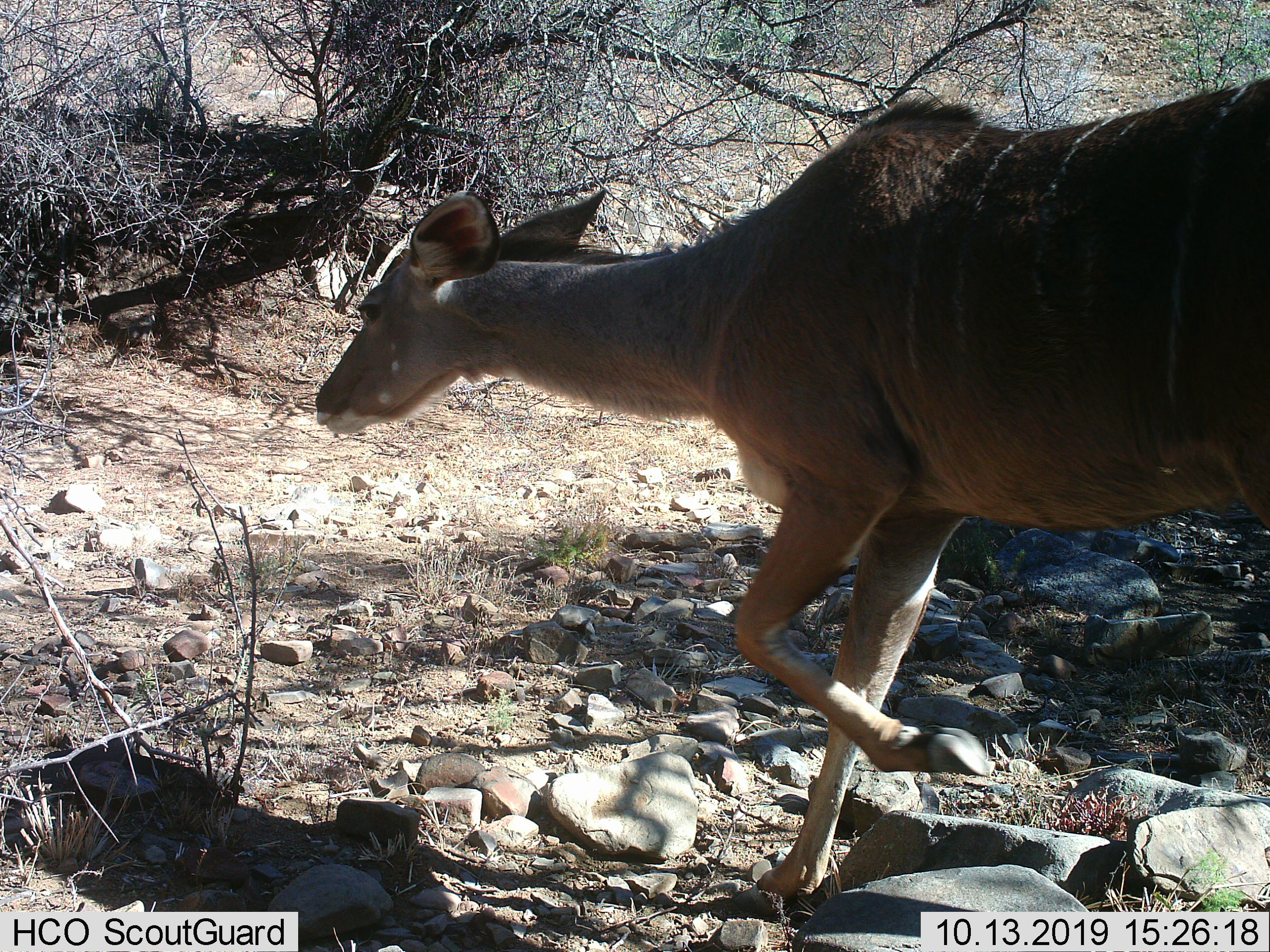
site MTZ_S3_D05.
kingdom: Animalia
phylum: Chordata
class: Mammalia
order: Artiodactyla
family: Bovidae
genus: Tragelaphus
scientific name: Tragelaphus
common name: kudu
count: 1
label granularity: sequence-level